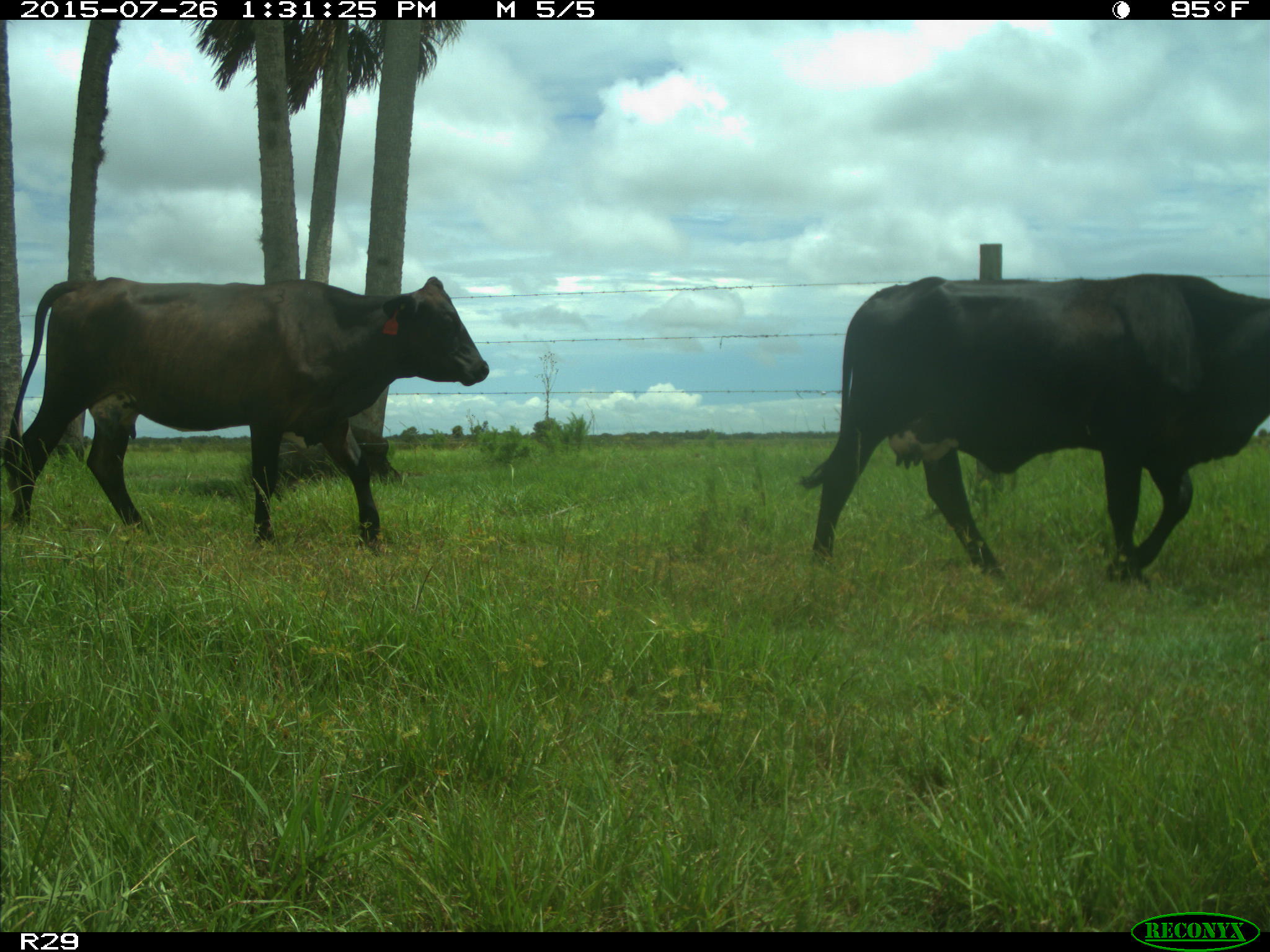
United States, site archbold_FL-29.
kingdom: Animalia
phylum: Chordata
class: Mammalia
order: Artiodactyla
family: Bovidae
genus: Bos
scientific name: Bos taurus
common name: domestic cow